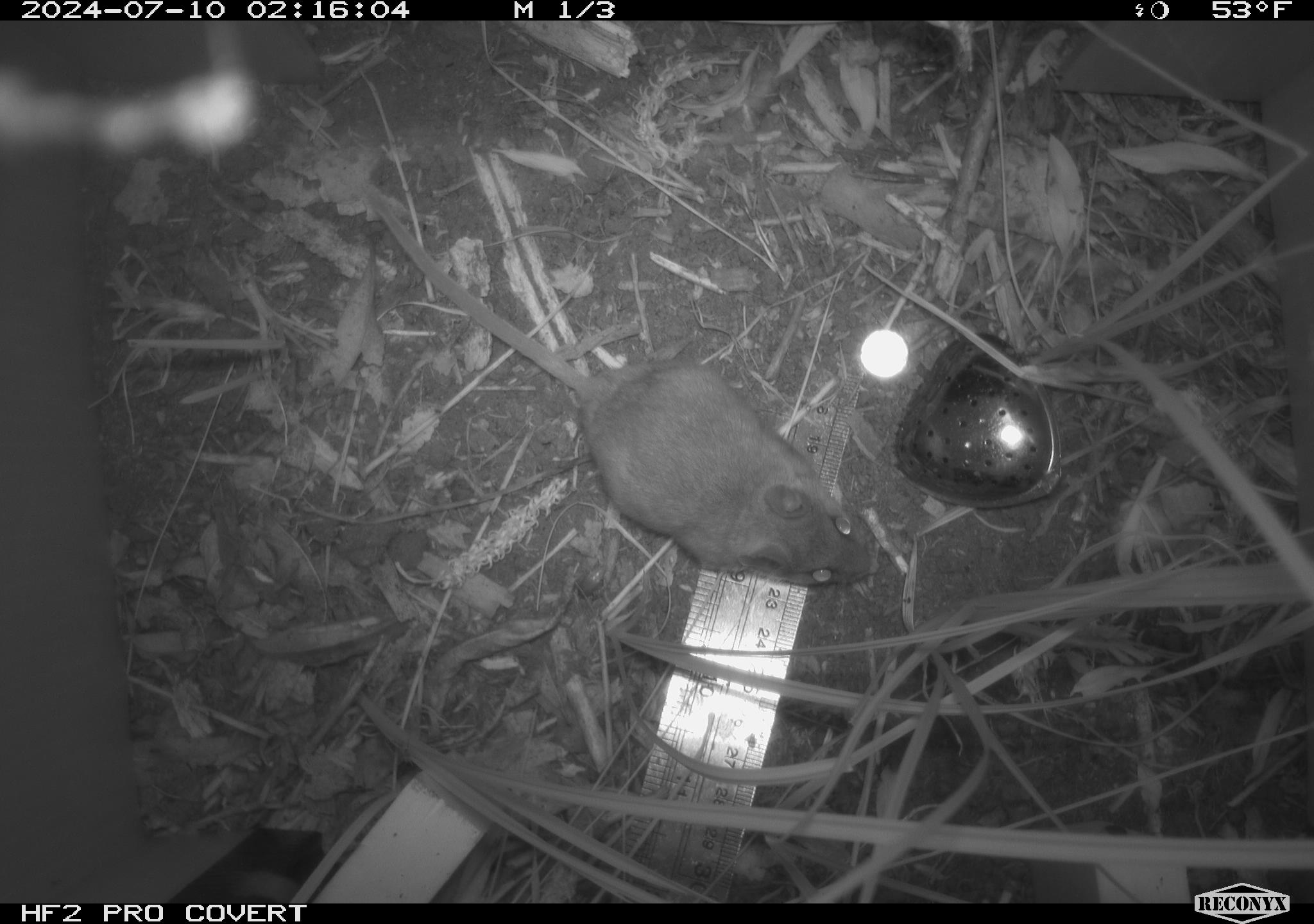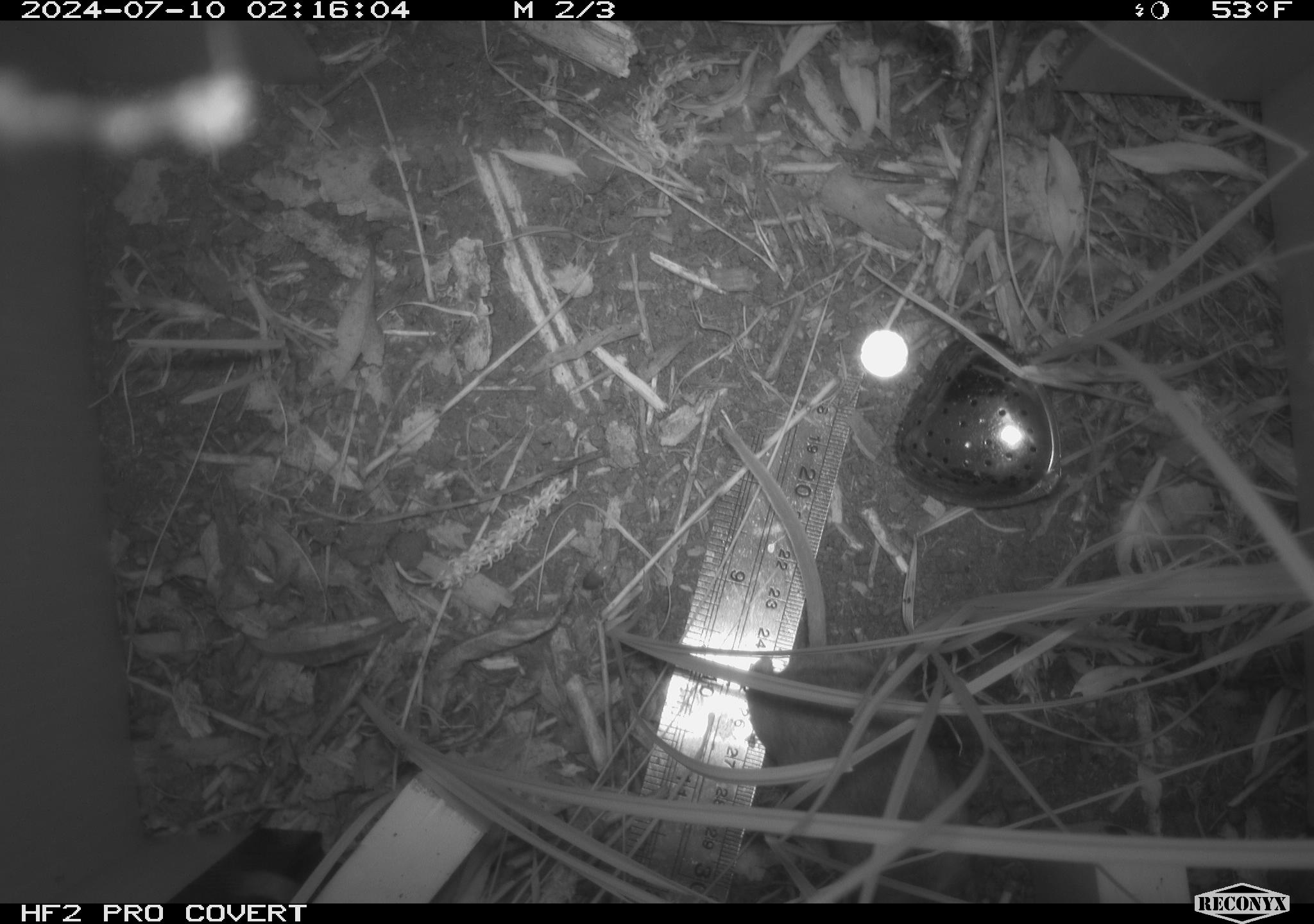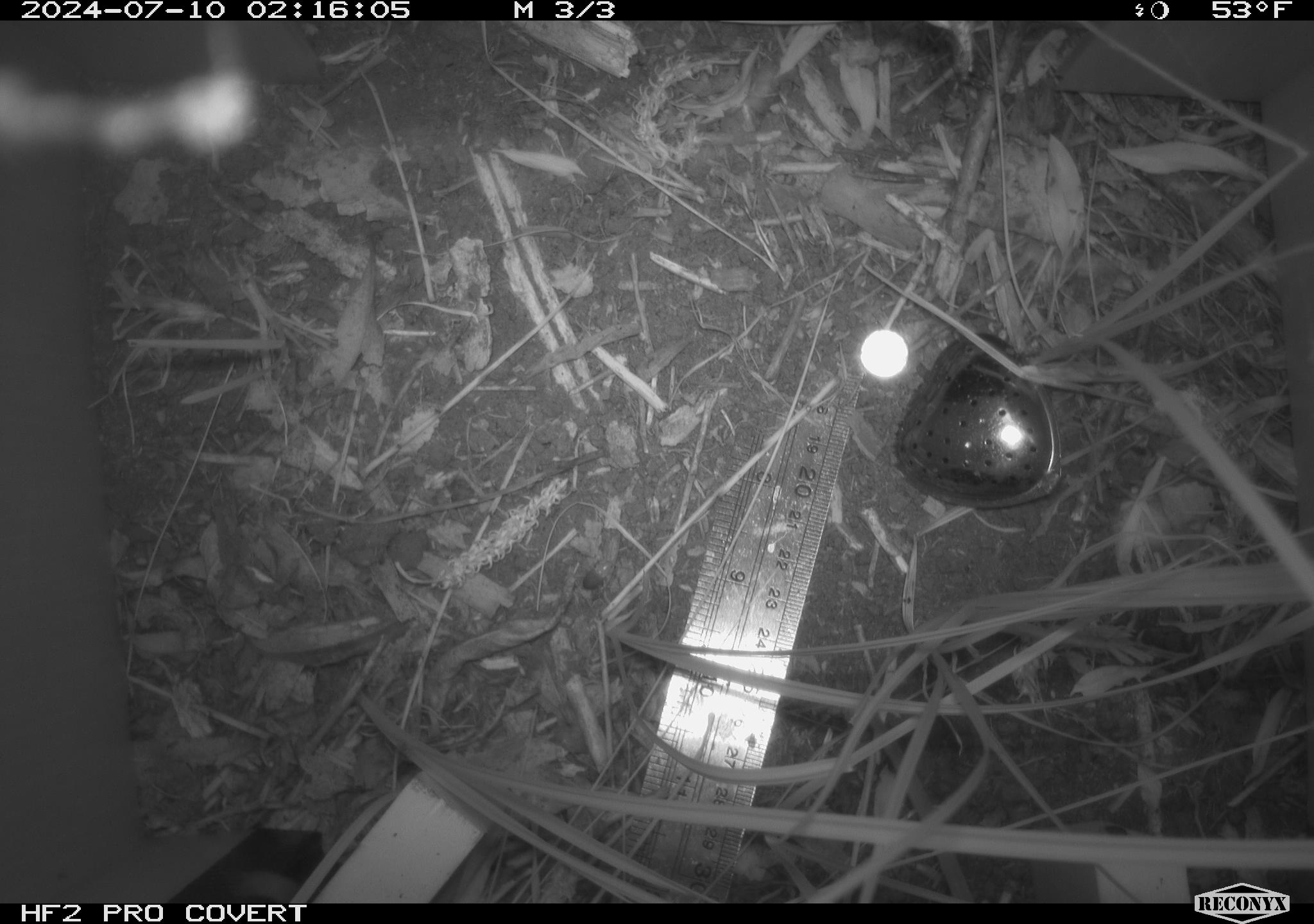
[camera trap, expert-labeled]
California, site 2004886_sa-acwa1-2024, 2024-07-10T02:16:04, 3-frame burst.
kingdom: Animalia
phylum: Chordata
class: Mammalia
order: Rodentia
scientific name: Rodentia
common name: mouse species